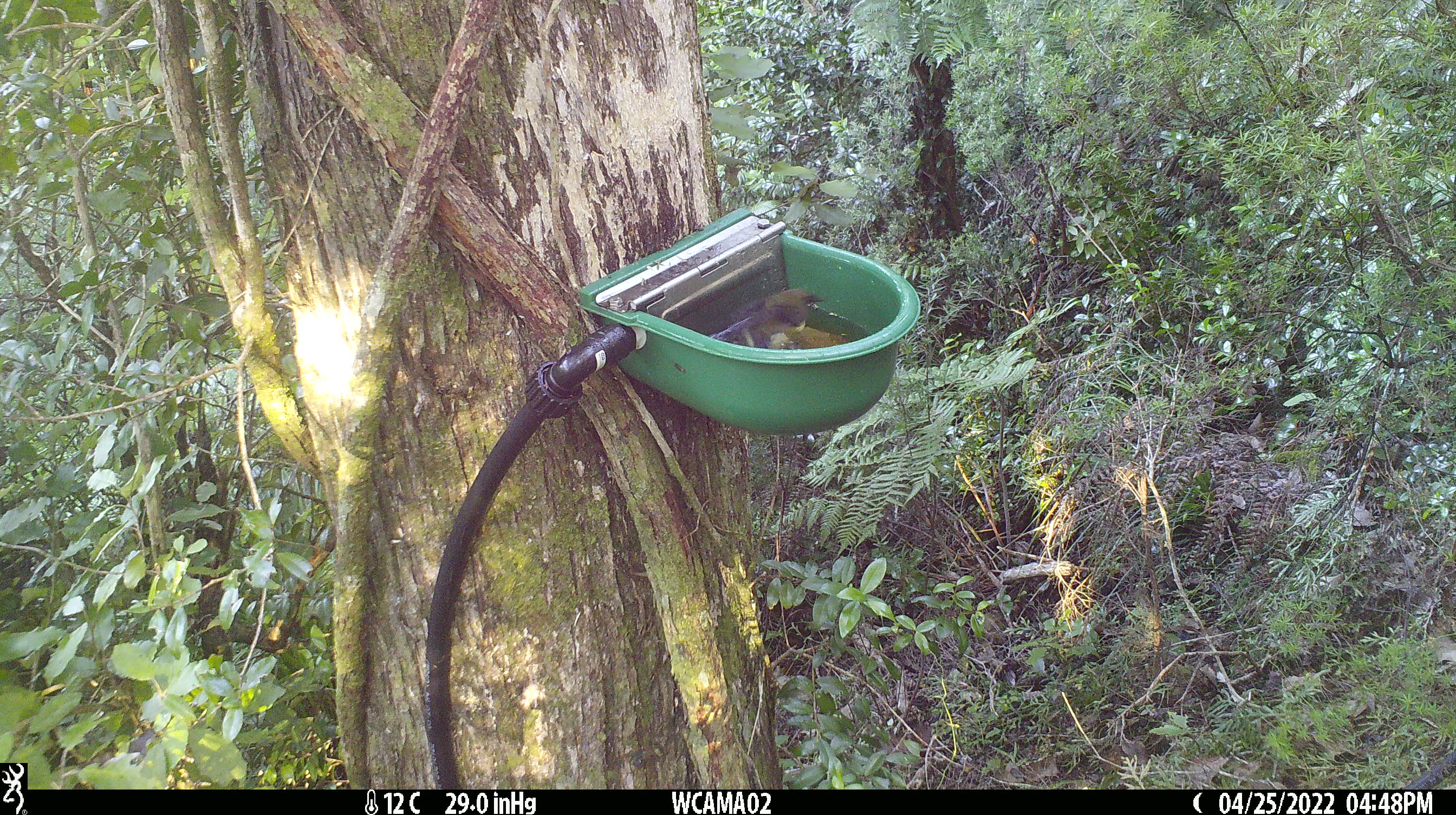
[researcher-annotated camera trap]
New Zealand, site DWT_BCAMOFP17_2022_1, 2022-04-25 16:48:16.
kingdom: Animalia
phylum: Chordata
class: Aves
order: Passeriformes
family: Meliphagidae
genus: Anthornis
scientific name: Anthornis melanura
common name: new zealand bellbird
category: bellbird